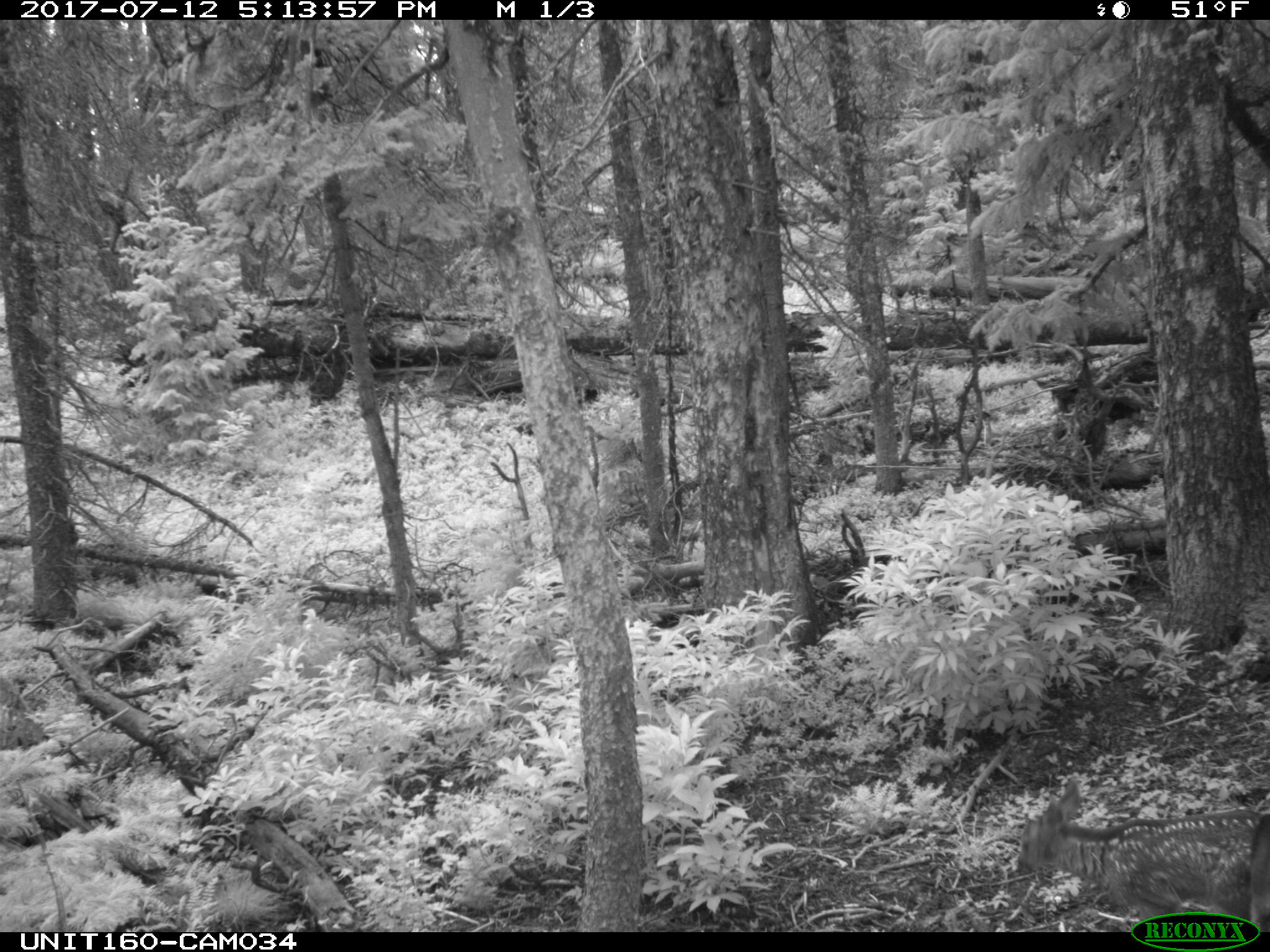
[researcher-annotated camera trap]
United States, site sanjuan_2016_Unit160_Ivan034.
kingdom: Animalia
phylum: Chordata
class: Mammalia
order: Artiodactyla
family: Cervidae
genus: Odocoileus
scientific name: Odocoileus hemionus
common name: mule deer